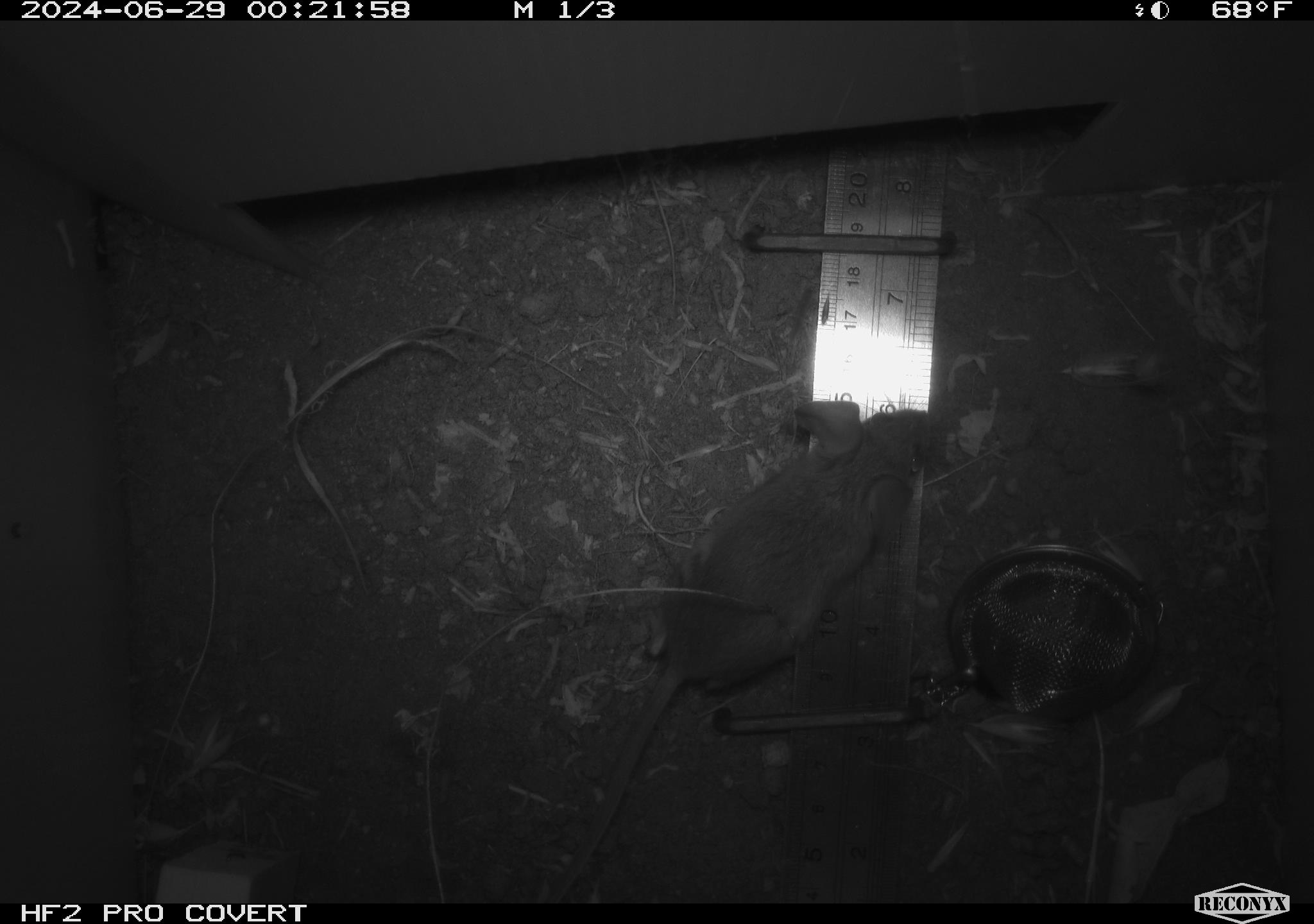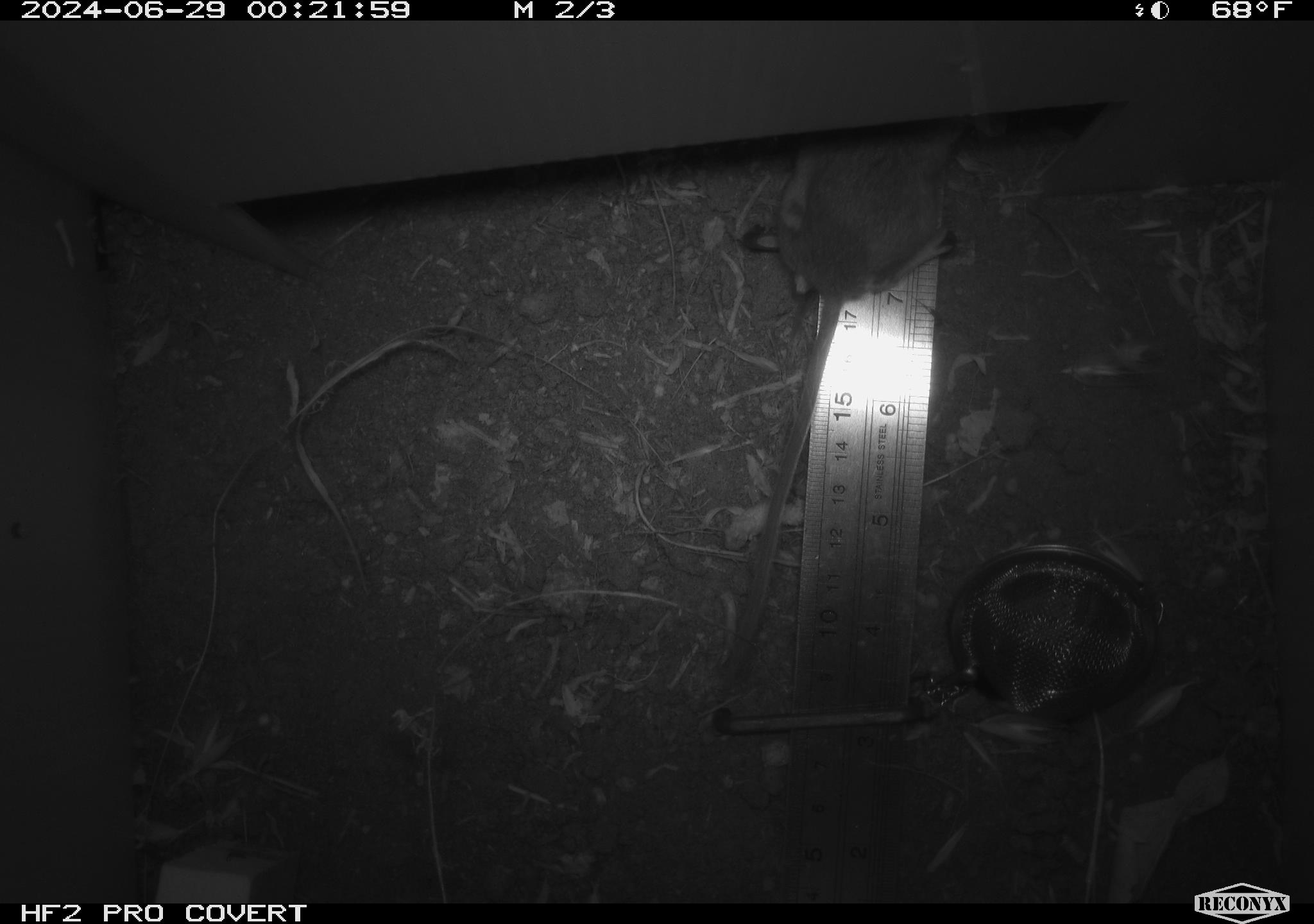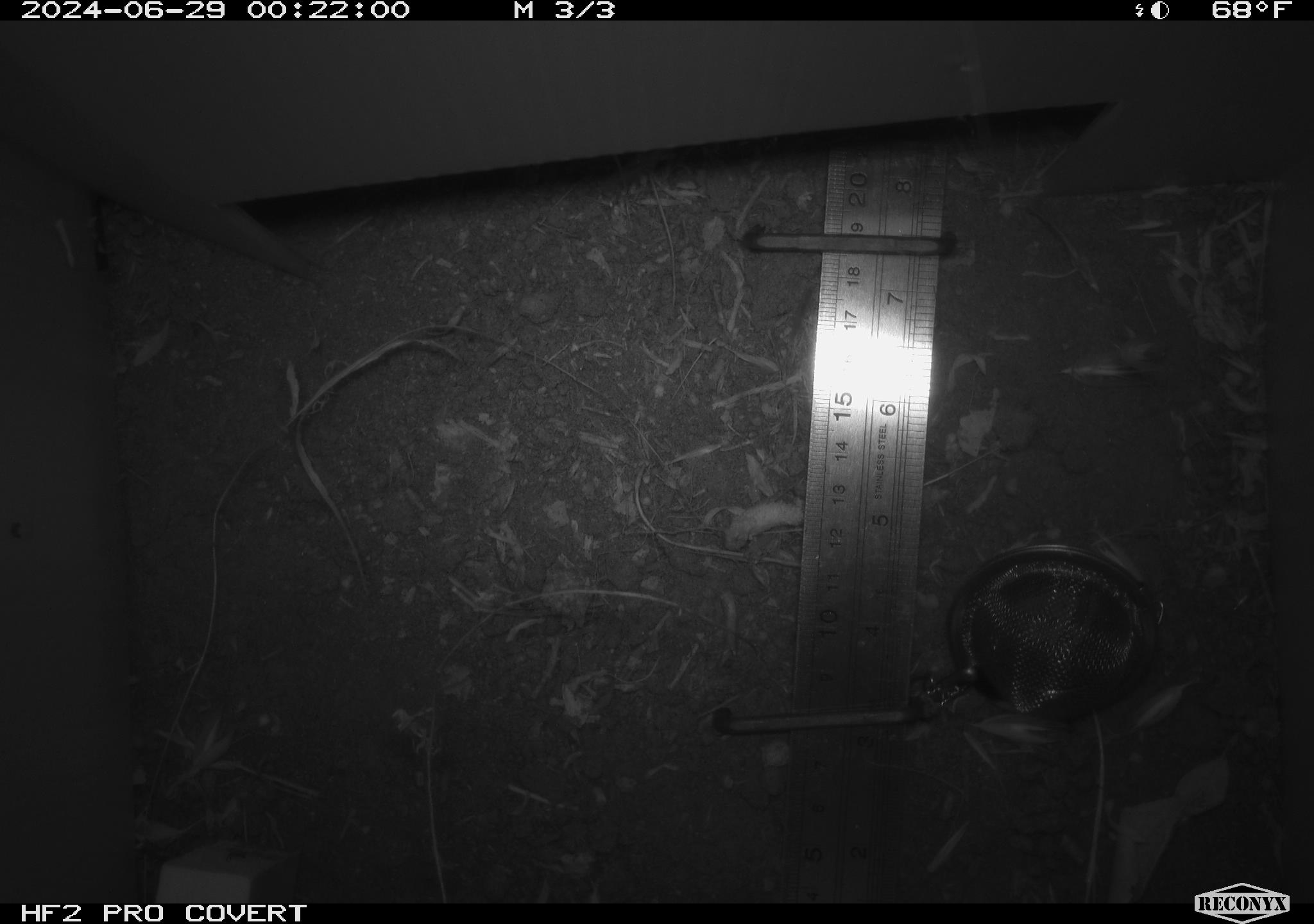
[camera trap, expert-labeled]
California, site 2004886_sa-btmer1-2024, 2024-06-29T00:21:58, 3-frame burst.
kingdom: Animalia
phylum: Chordata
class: Mammalia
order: Rodentia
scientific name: Rodentia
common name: mouse species